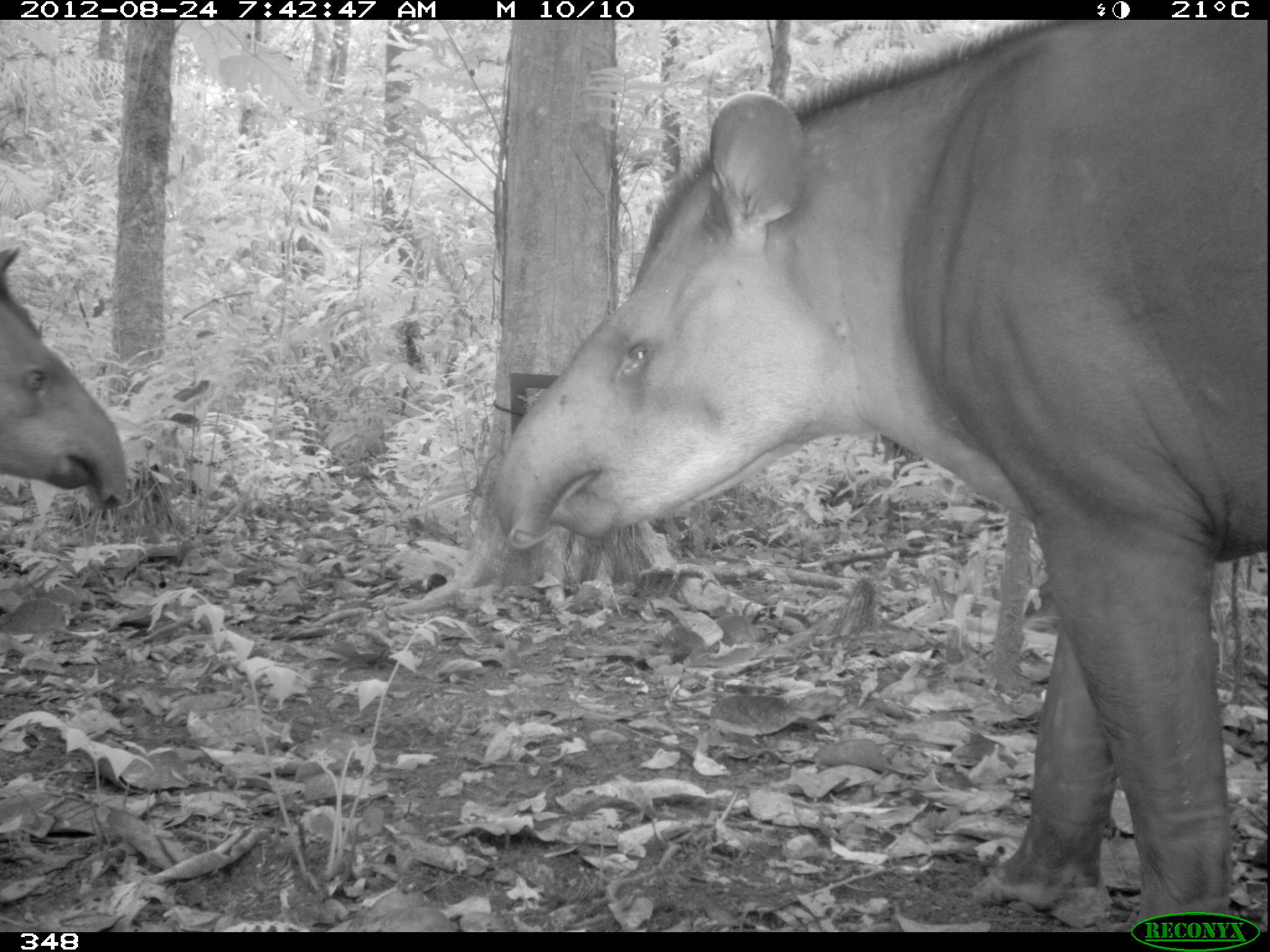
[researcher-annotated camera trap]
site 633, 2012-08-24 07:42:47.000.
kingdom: Animalia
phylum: Chordata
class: Mammalia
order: Perissodactyla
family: Tapiridae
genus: Tapirus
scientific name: Tapirus terrestris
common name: south american tapir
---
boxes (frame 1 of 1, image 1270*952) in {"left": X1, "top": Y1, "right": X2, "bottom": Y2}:
tapirus terrestris: {"left": 488, "top": 18, "right": 1266, "bottom": 932}; {"left": 0, "top": 244, "right": 131, "bottom": 513}